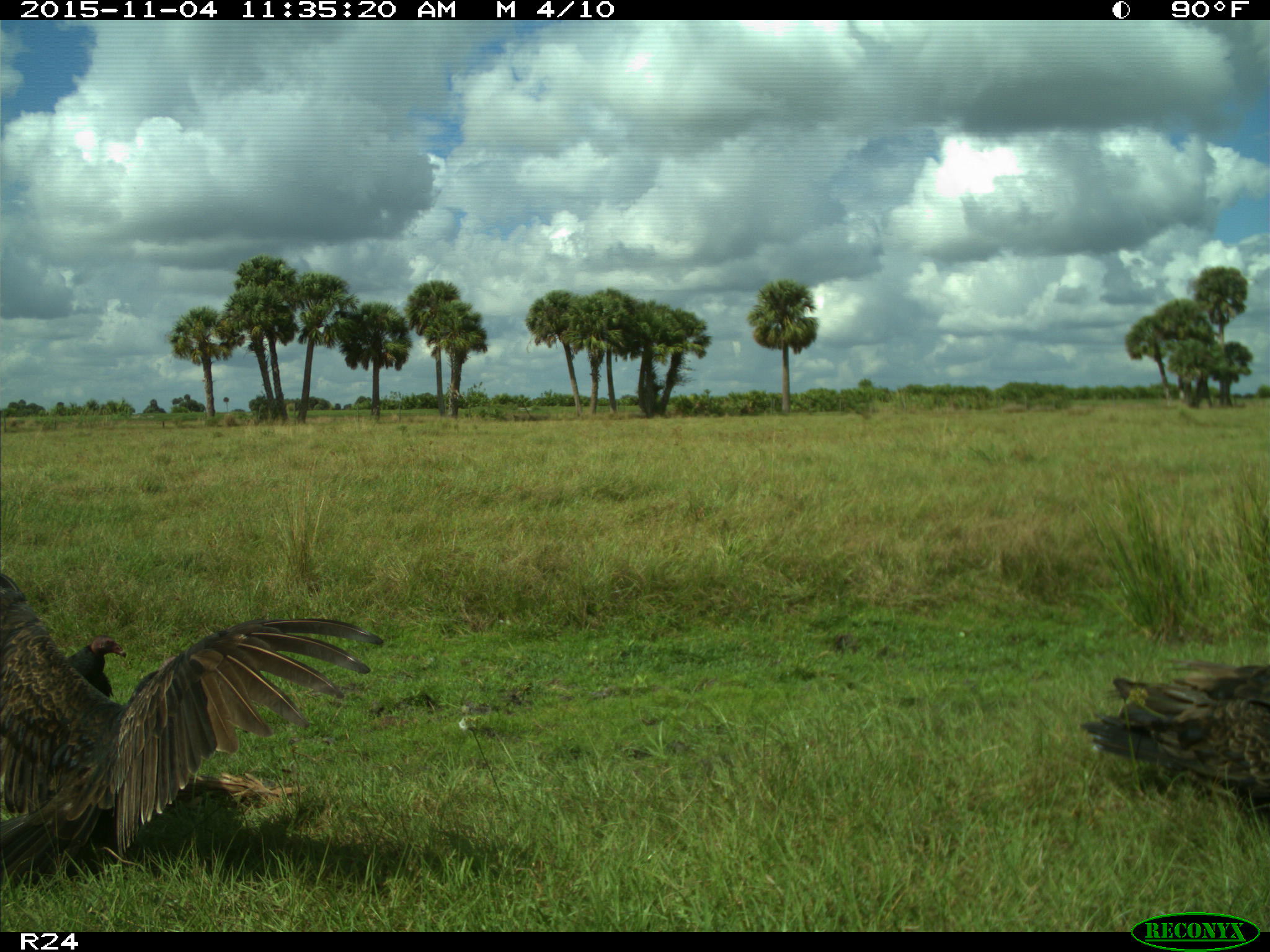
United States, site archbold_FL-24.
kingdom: Animalia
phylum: Chordata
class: Aves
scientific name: Aves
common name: birds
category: unidentified bird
Unidentified bird (birds) (Aves).